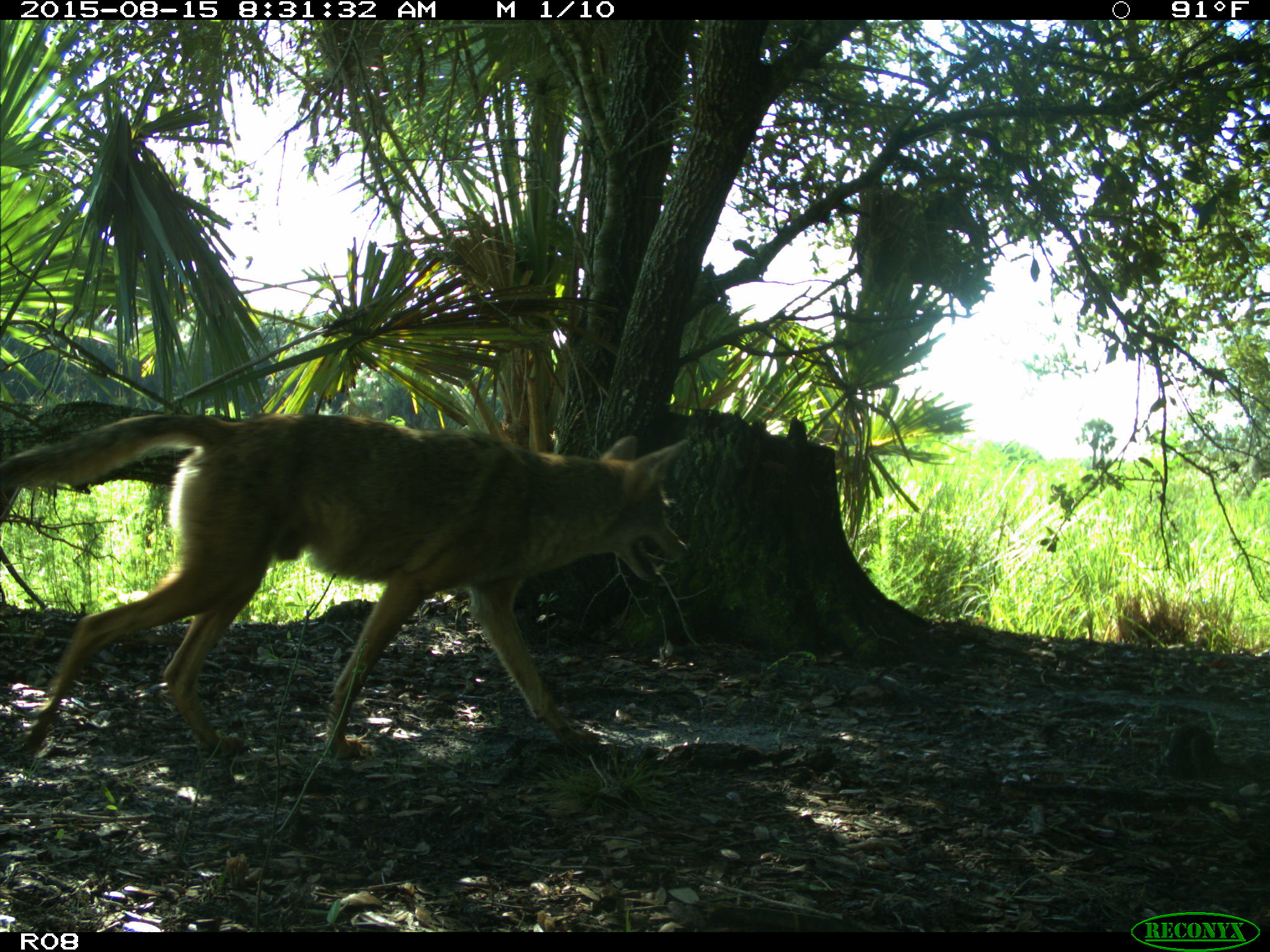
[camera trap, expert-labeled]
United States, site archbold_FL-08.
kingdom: Animalia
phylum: Chordata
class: Mammalia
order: Carnivora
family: Canidae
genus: Canis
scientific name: Canis latrans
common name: coyote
Canis latrans (coyote).